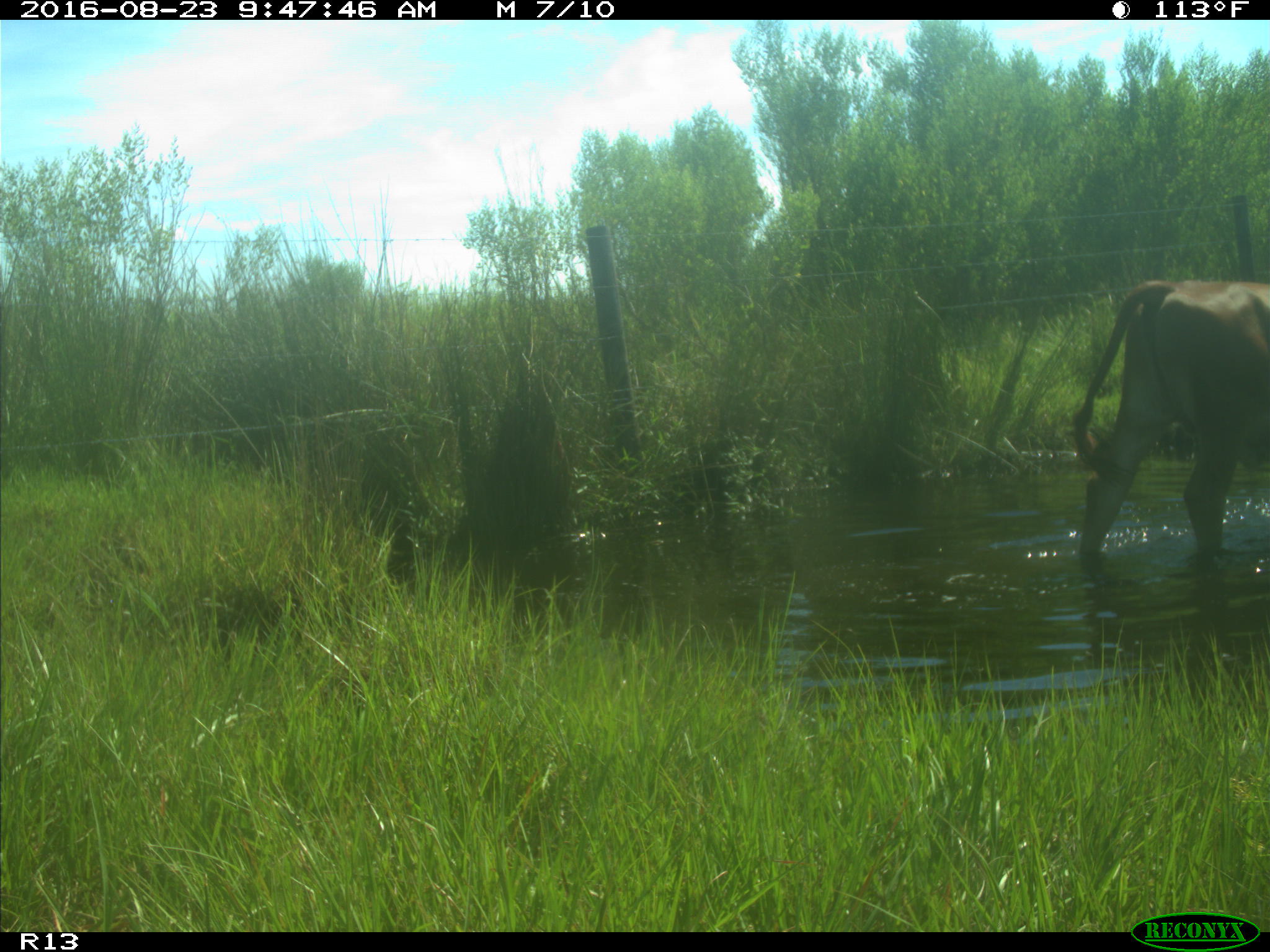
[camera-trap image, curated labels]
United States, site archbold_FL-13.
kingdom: Animalia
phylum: Chordata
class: Mammalia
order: Artiodactyla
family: Bovidae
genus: Bos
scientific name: Bos taurus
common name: domestic cow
Bos taurus (domestic cow).